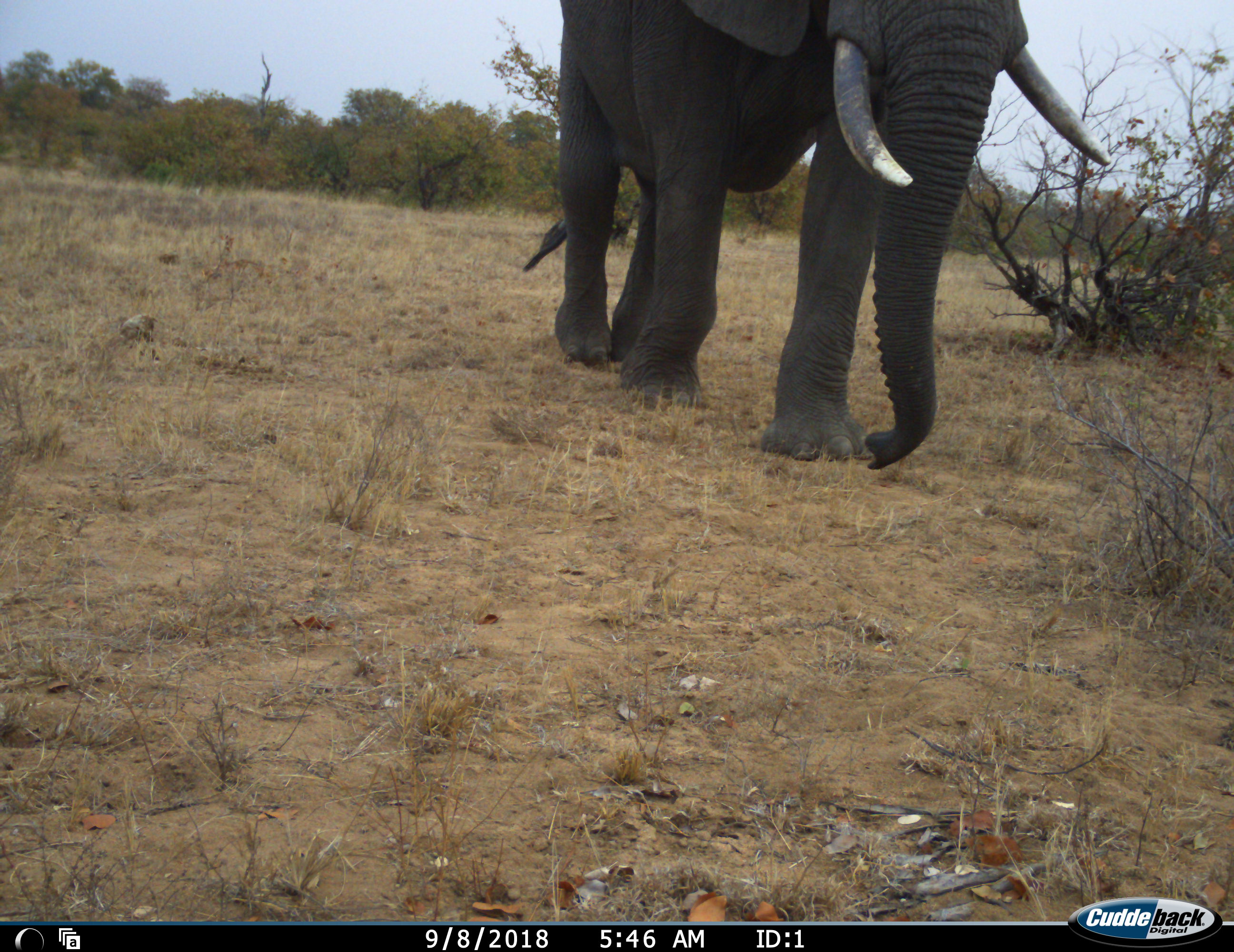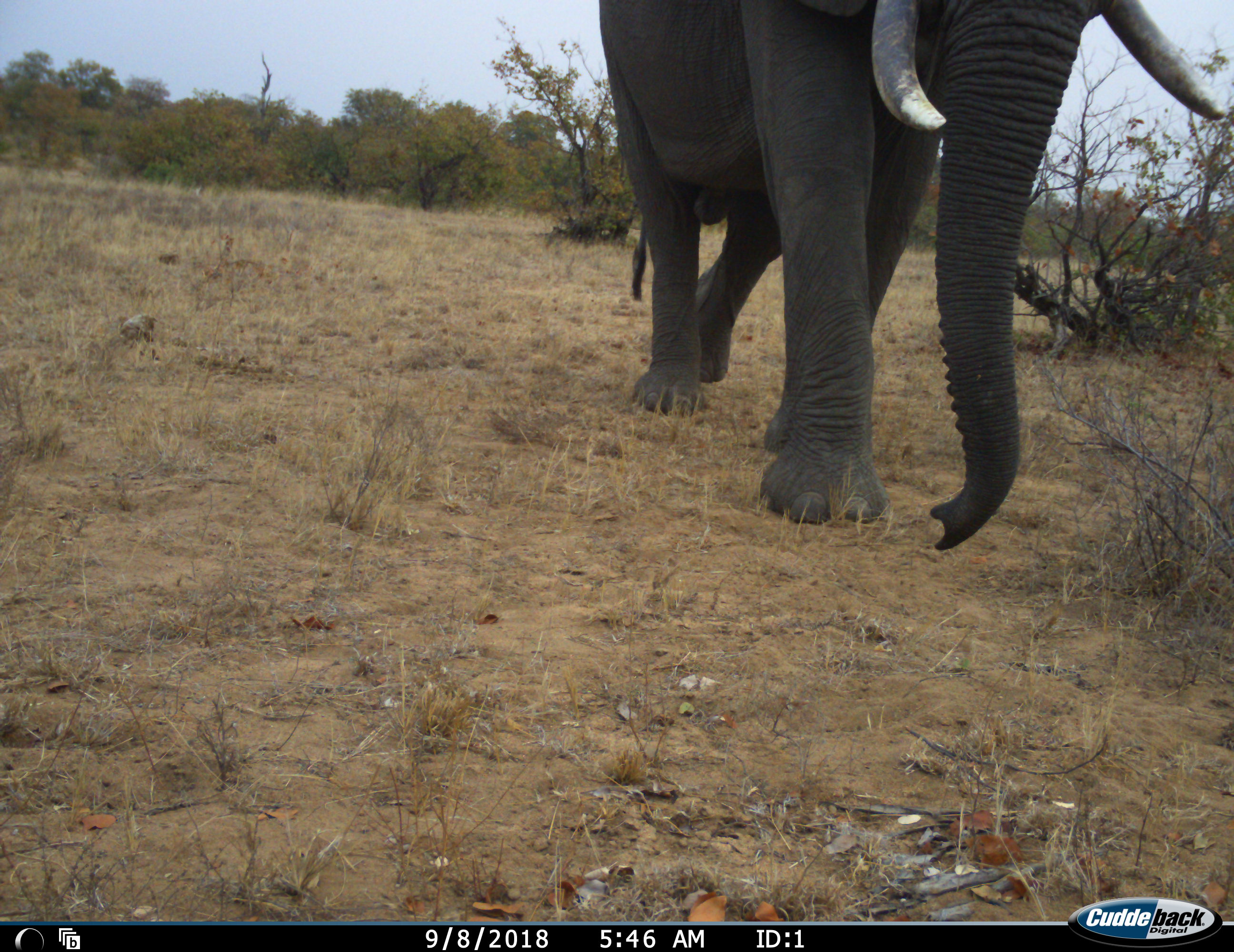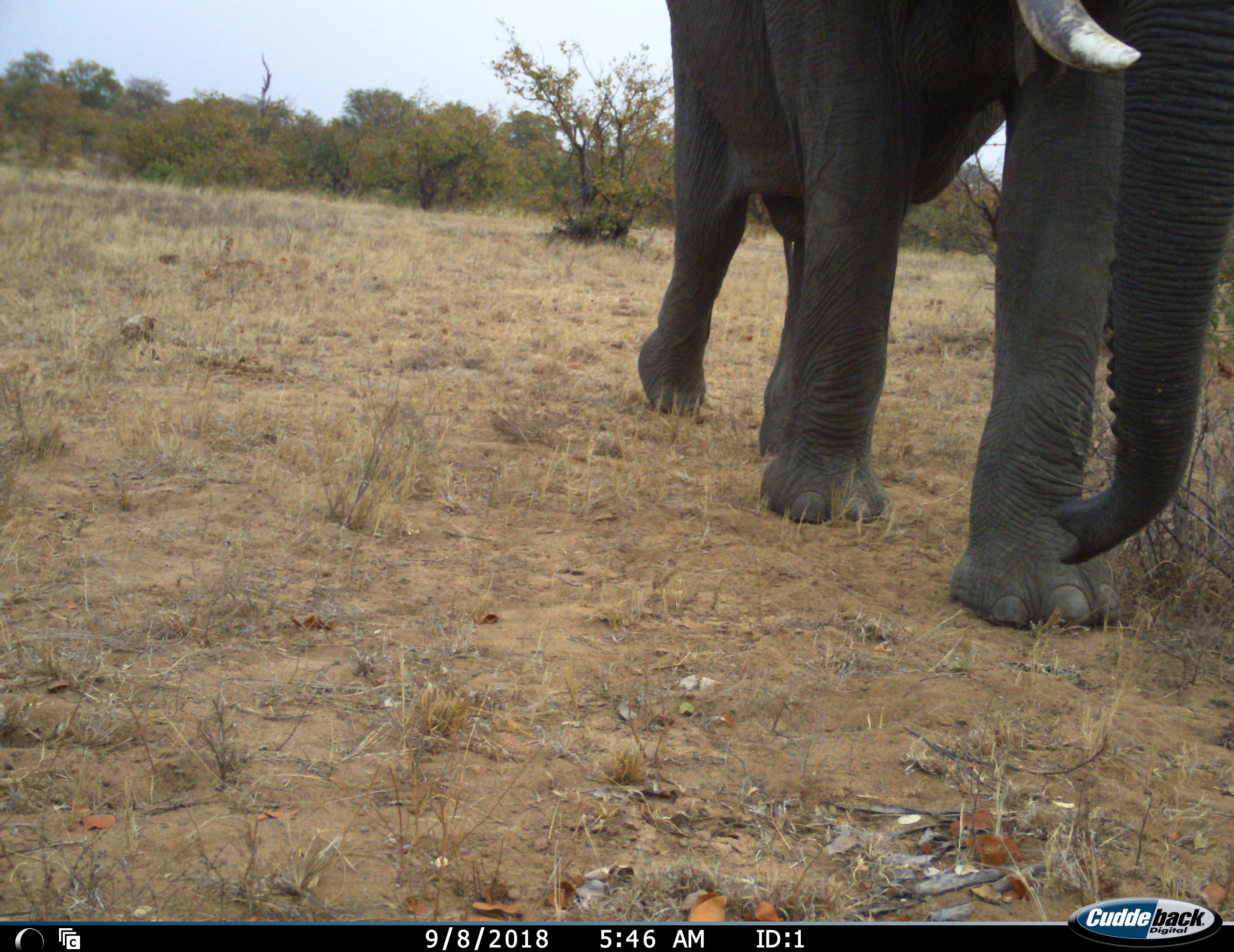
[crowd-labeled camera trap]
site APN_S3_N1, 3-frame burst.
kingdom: Animalia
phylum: Chordata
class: Mammalia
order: Proboscidea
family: Elephantidae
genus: Loxodonta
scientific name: Loxodonta africana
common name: african bush elephant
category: elephant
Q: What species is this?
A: Elephant (african bush elephant) (Loxodonta africana).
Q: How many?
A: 1.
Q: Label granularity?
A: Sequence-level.